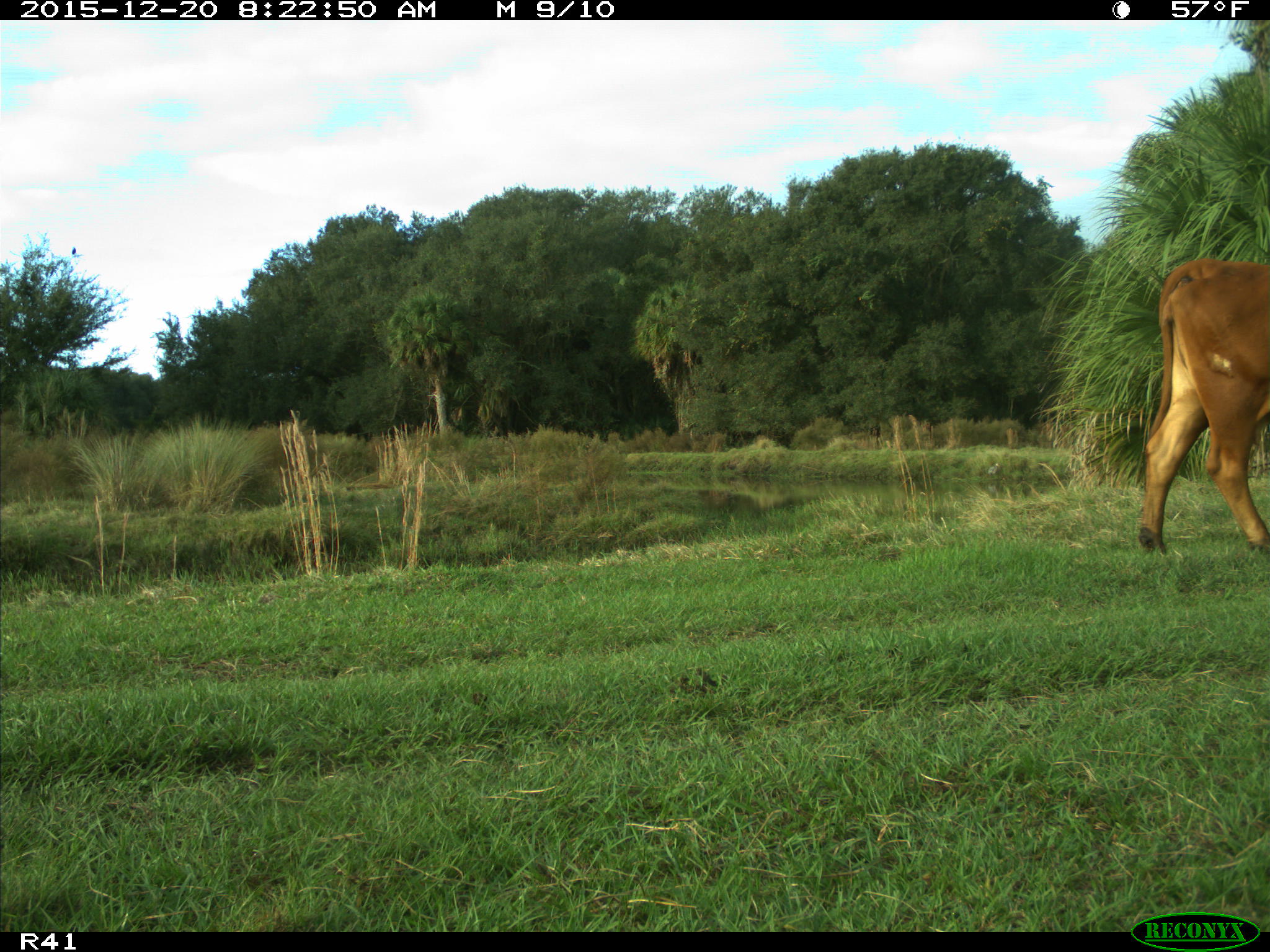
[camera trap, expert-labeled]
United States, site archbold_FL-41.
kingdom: Animalia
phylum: Chordata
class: Mammalia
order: Artiodactyla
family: Bovidae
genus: Bos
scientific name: Bos taurus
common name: domestic cow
Bos taurus (domestic cow).